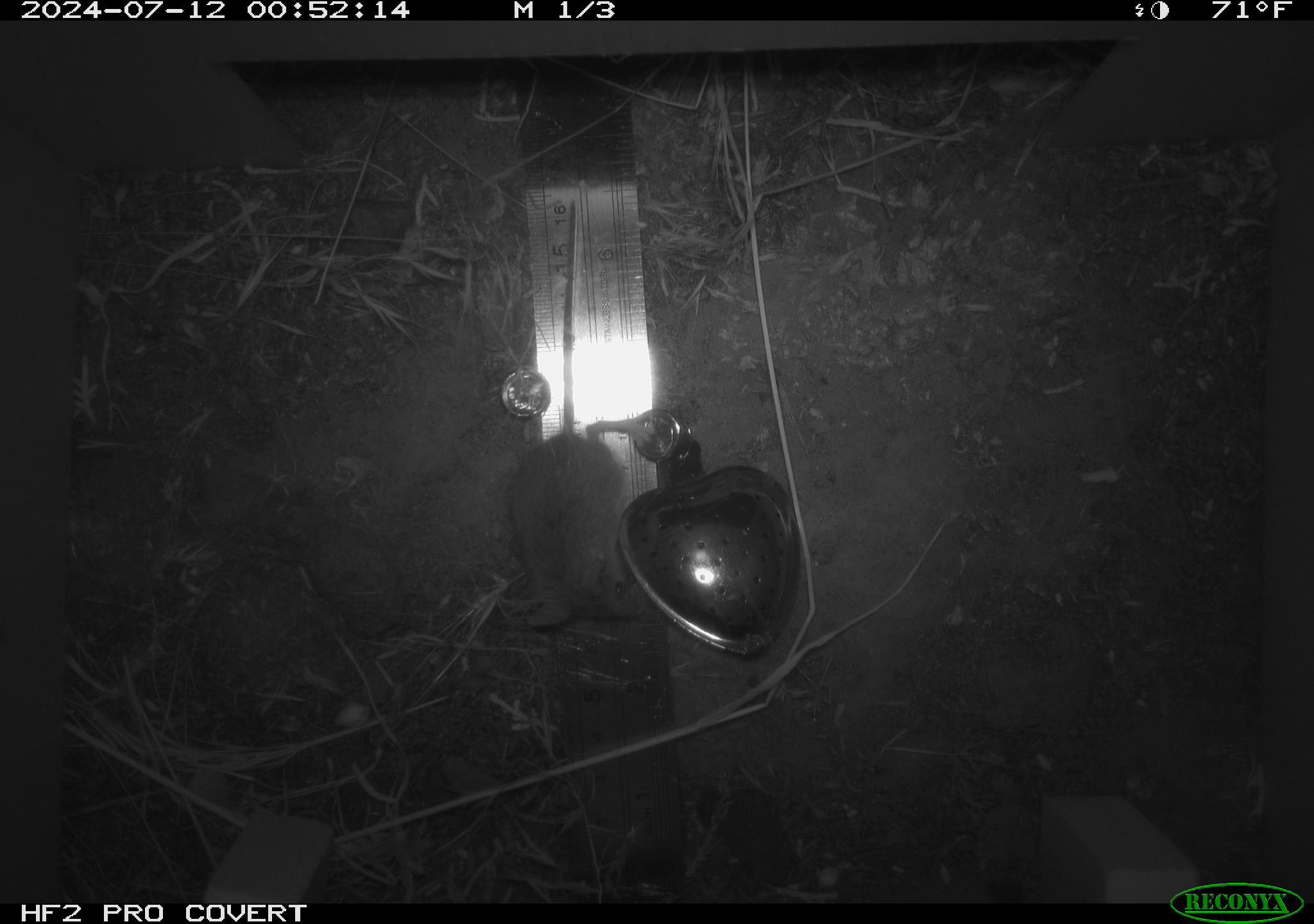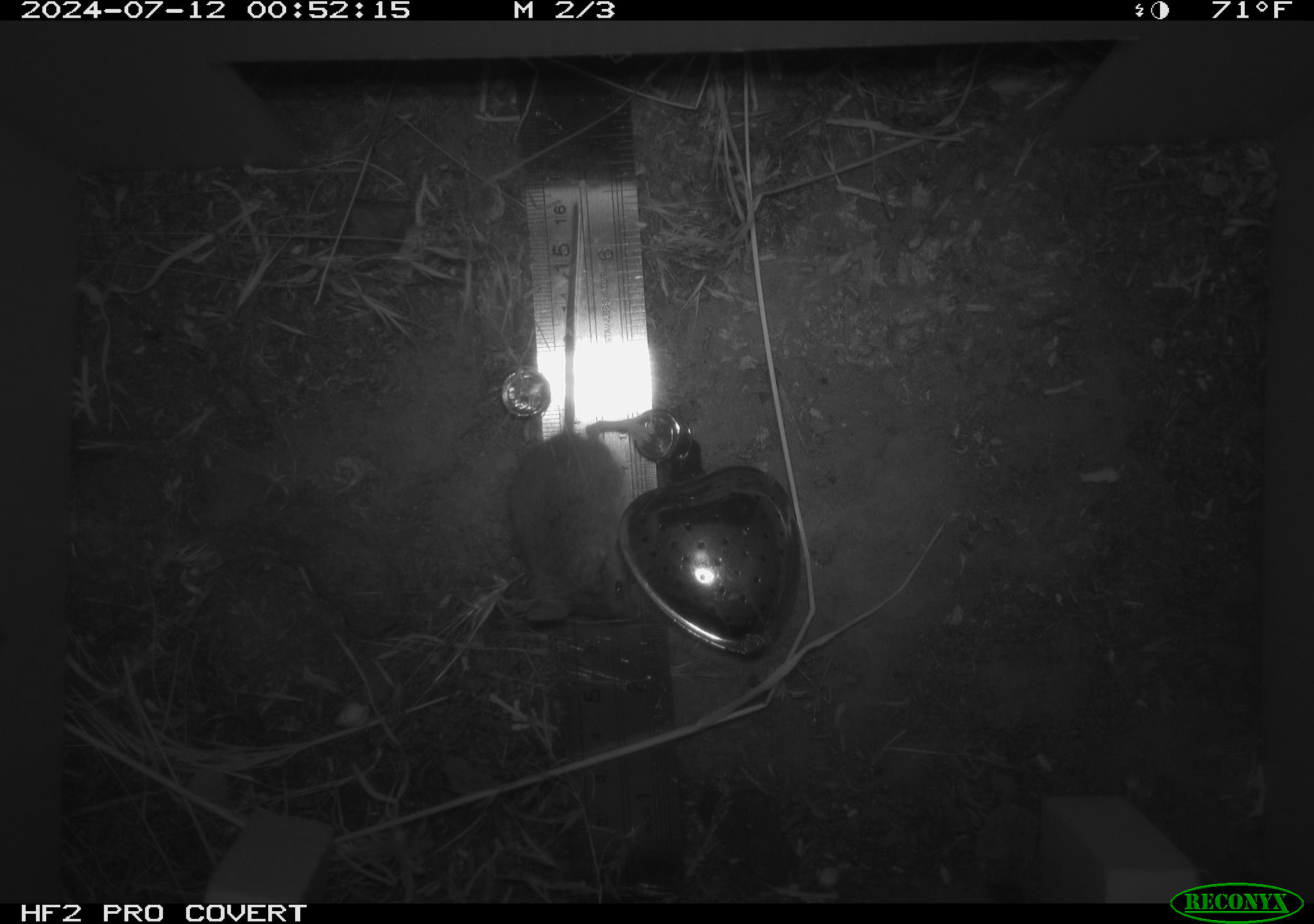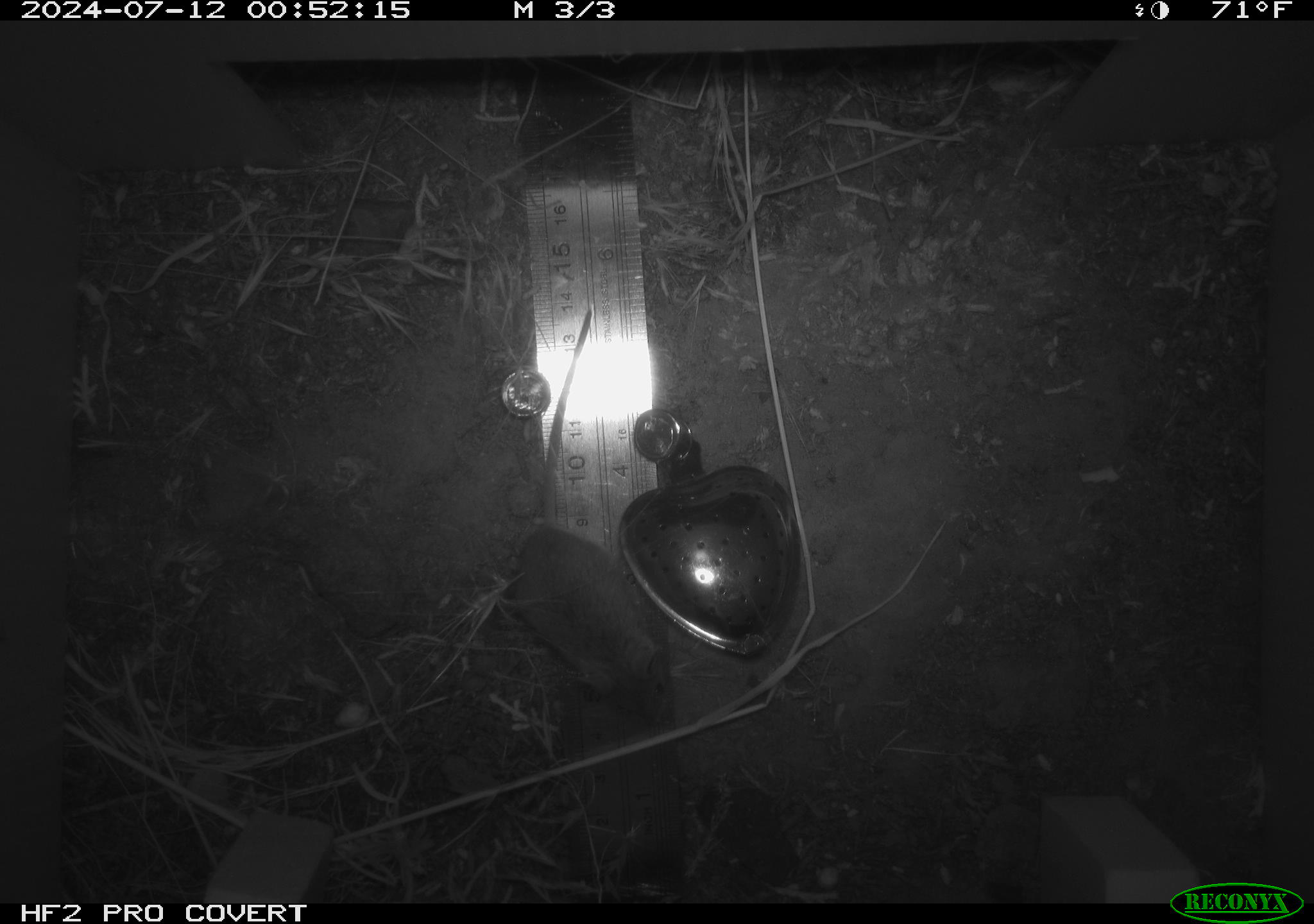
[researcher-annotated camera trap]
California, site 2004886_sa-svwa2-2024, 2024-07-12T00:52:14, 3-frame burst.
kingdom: Animalia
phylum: Chordata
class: Mammalia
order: Rodentia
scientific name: Rodentia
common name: mouse species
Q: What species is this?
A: Mouse species (Rodentia).